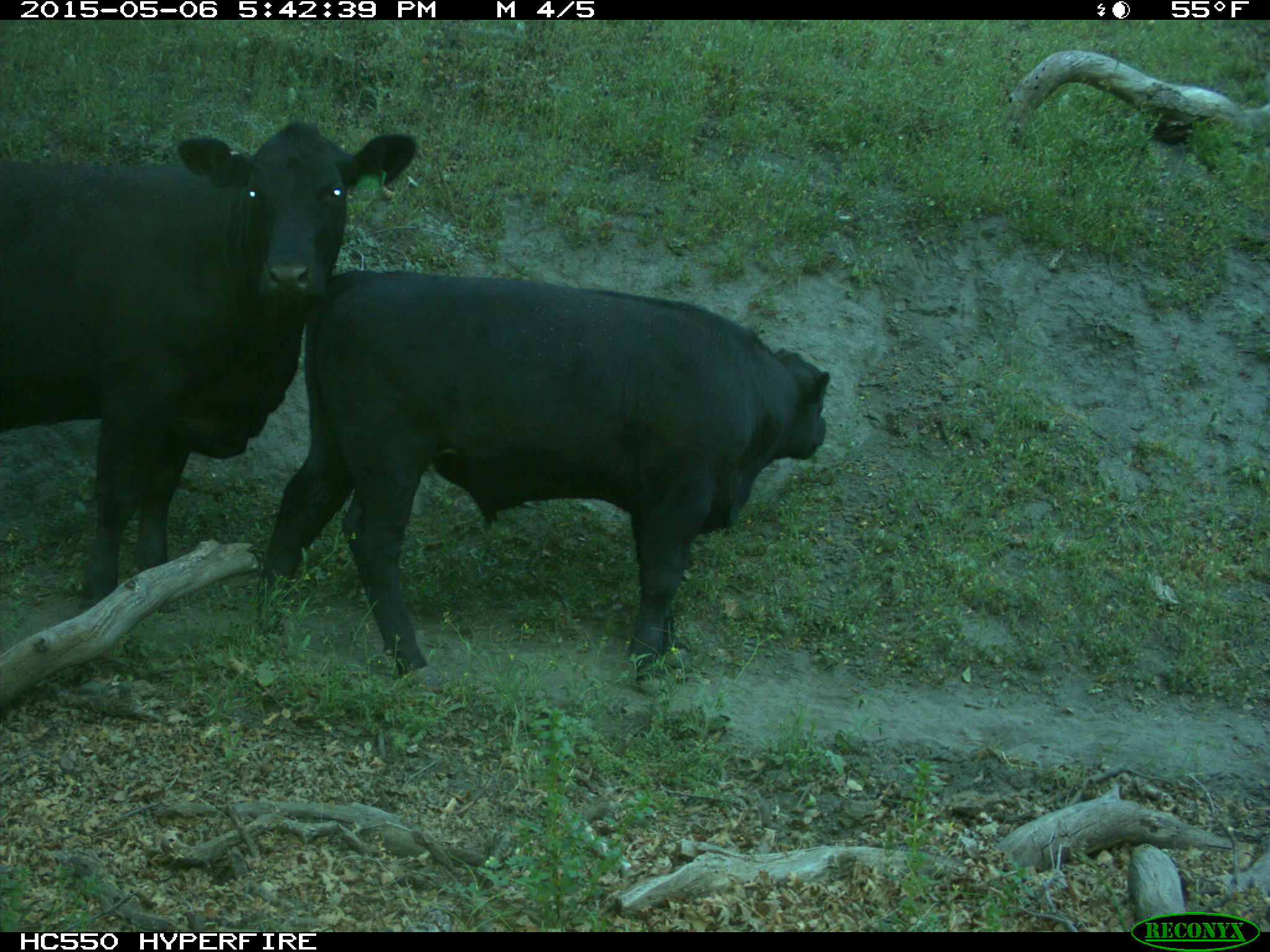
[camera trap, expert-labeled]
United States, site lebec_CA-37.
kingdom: Animalia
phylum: Chordata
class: Mammalia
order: Artiodactyla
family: Bovidae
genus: Bos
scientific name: Bos taurus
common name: domestic cow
Bos taurus (domestic cow).